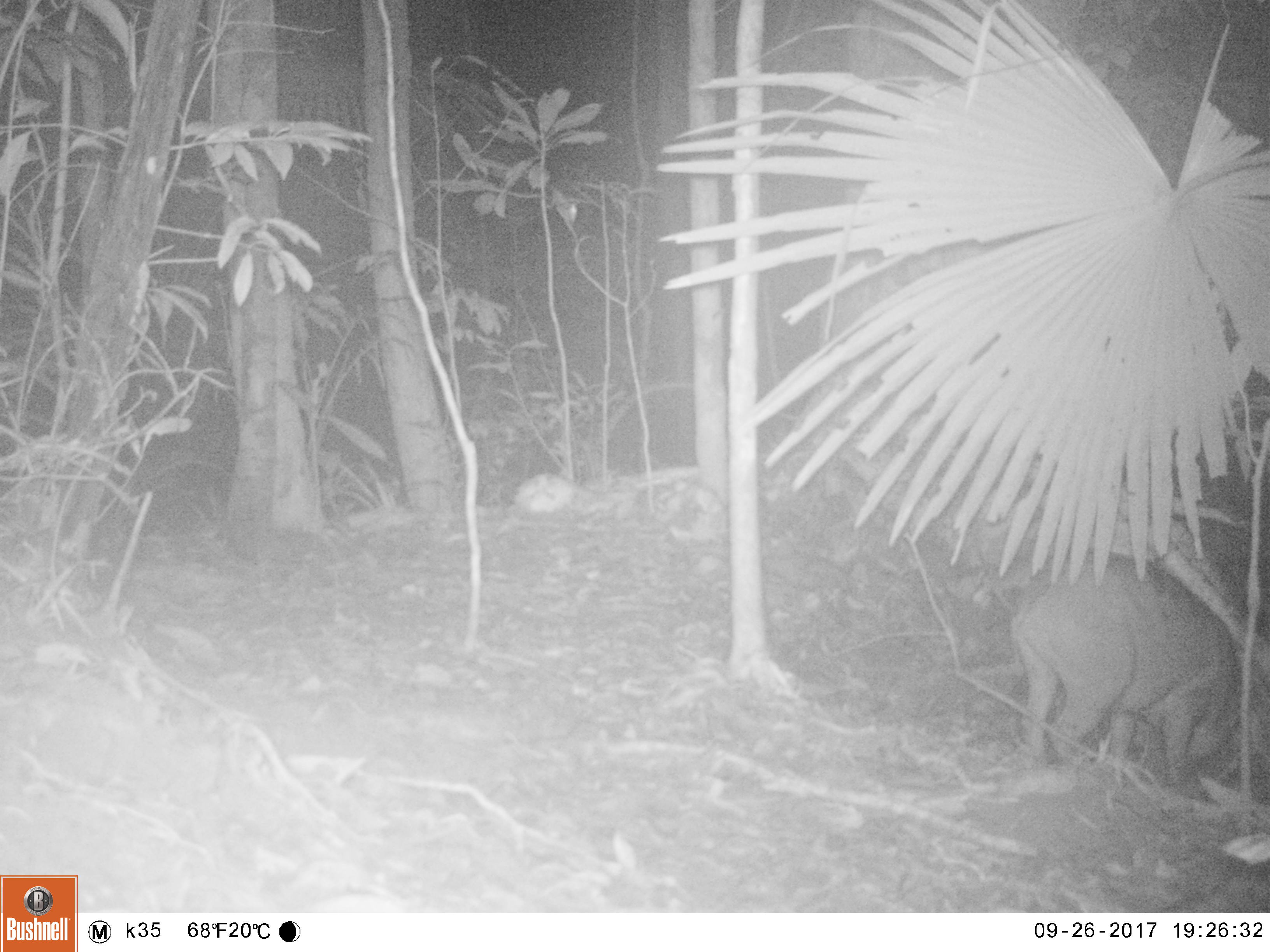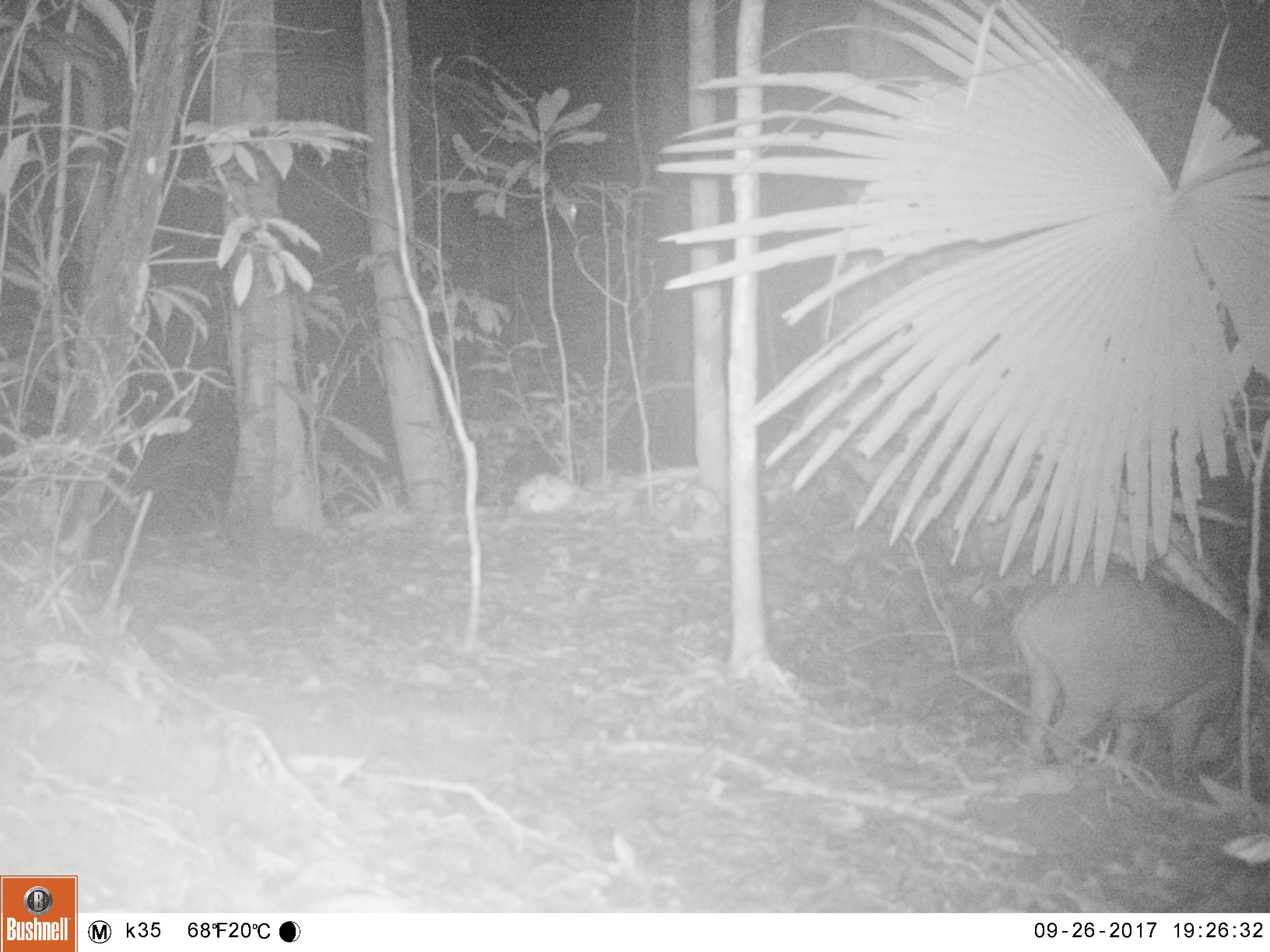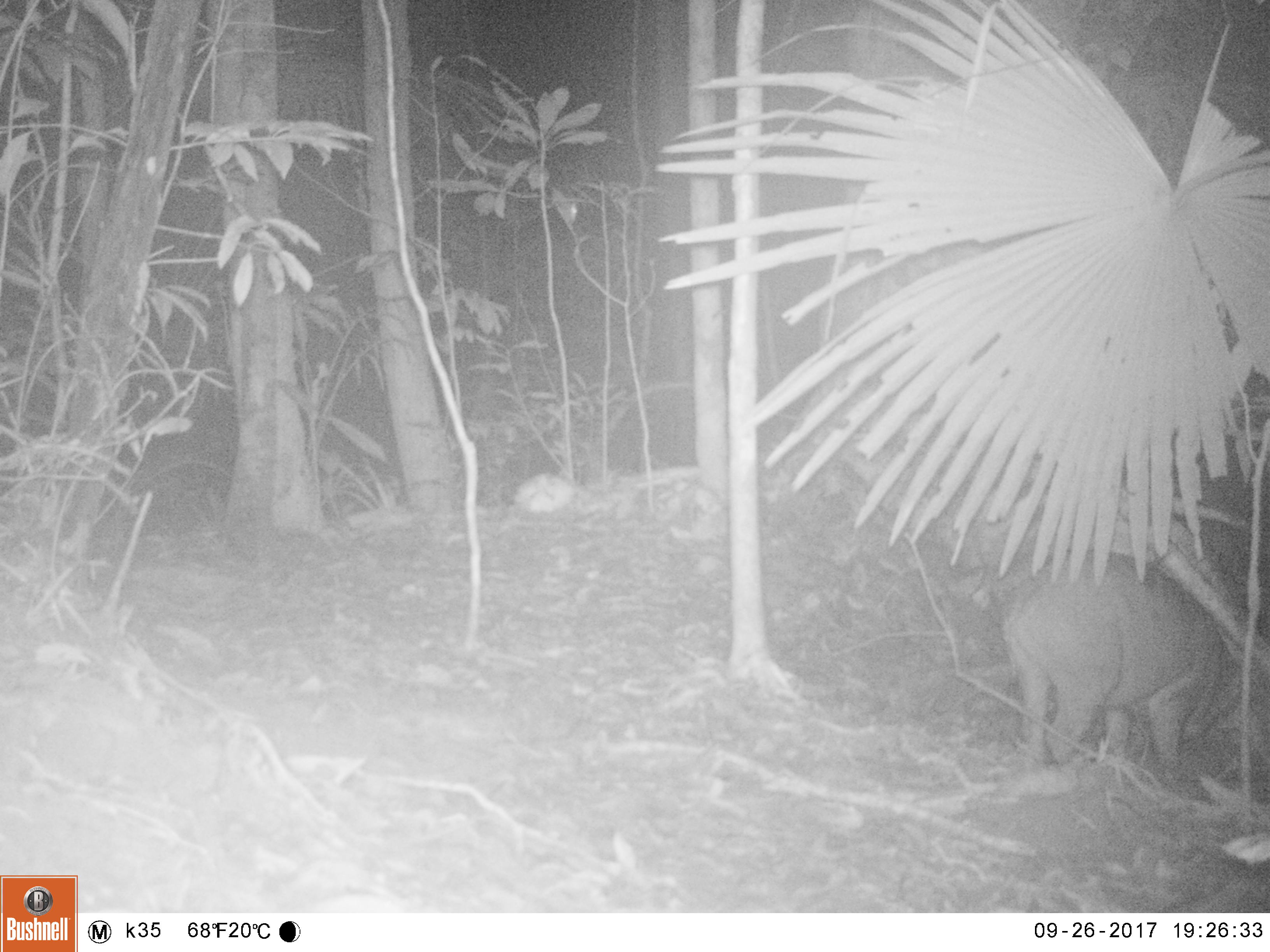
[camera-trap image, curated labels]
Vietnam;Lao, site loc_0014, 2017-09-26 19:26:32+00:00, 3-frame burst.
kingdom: Animalia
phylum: Chordata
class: Mammalia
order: Artiodactyla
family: Suidae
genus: Sus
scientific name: Sus scrofa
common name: eurasian wild pig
Eurasian wild pig (Sus scrofa). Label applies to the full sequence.